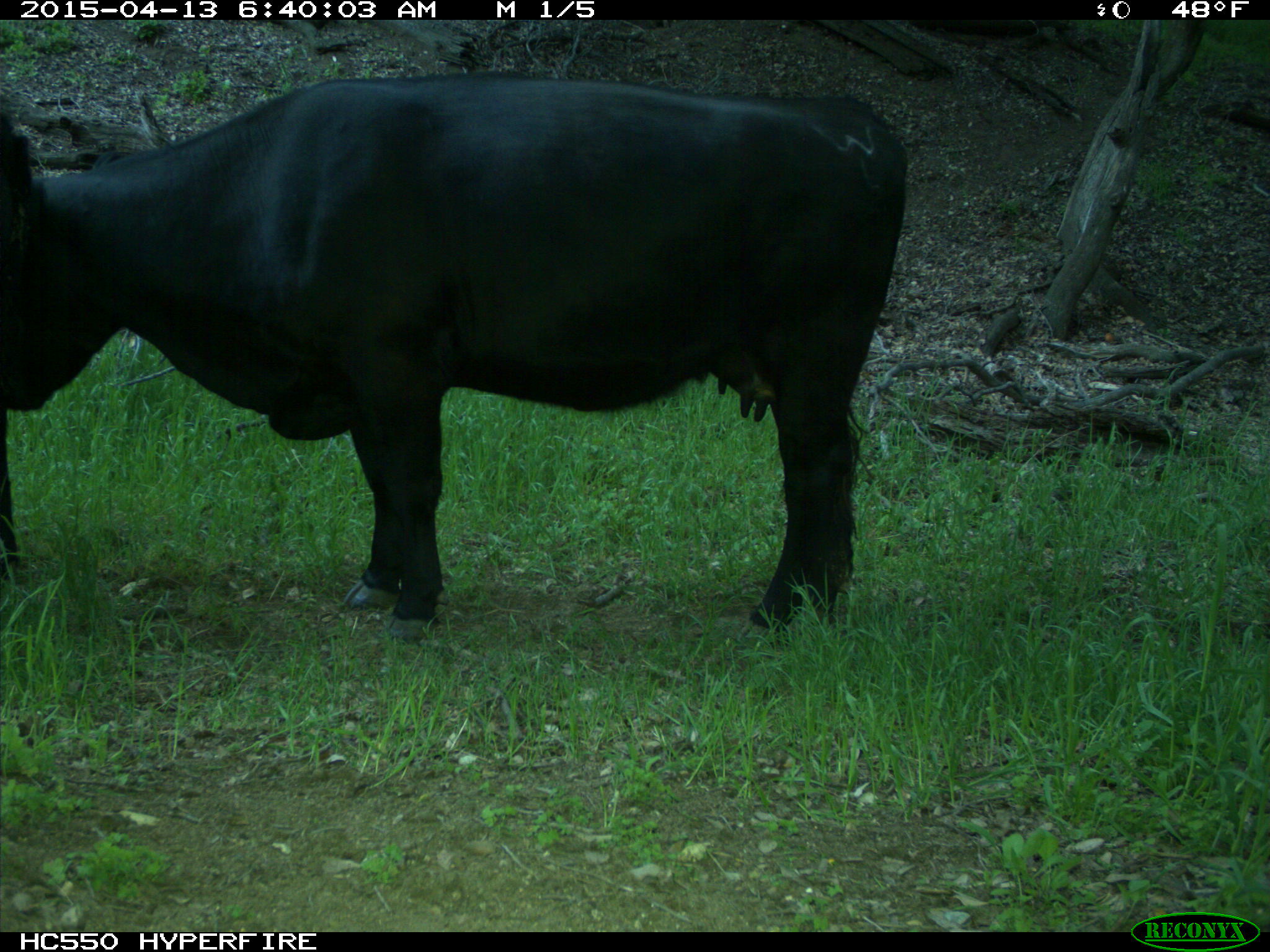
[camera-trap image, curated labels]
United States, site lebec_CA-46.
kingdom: Animalia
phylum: Chordata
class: Mammalia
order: Artiodactyla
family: Bovidae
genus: Bos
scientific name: Bos taurus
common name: domestic cow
Bos taurus (domestic cow).